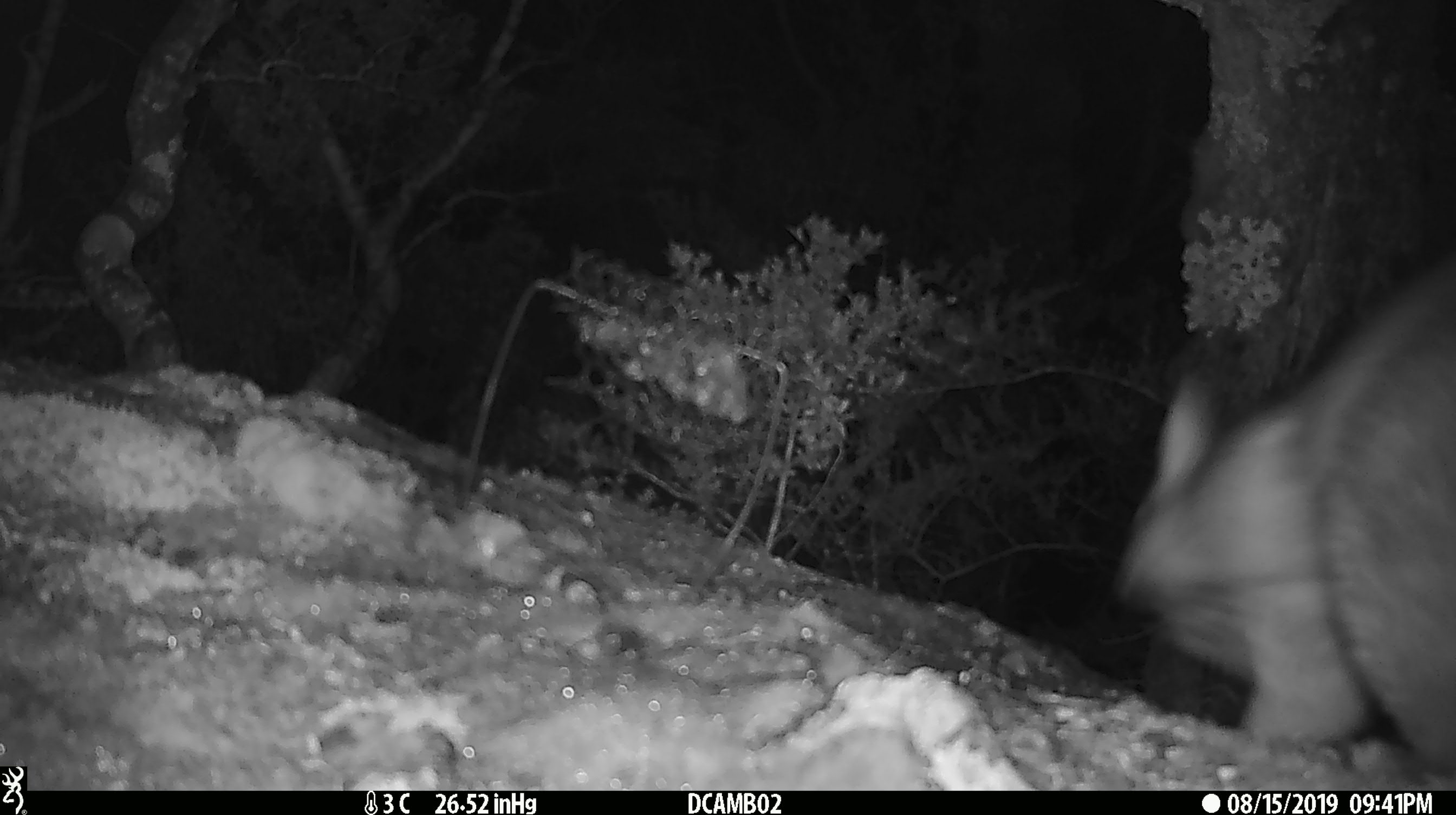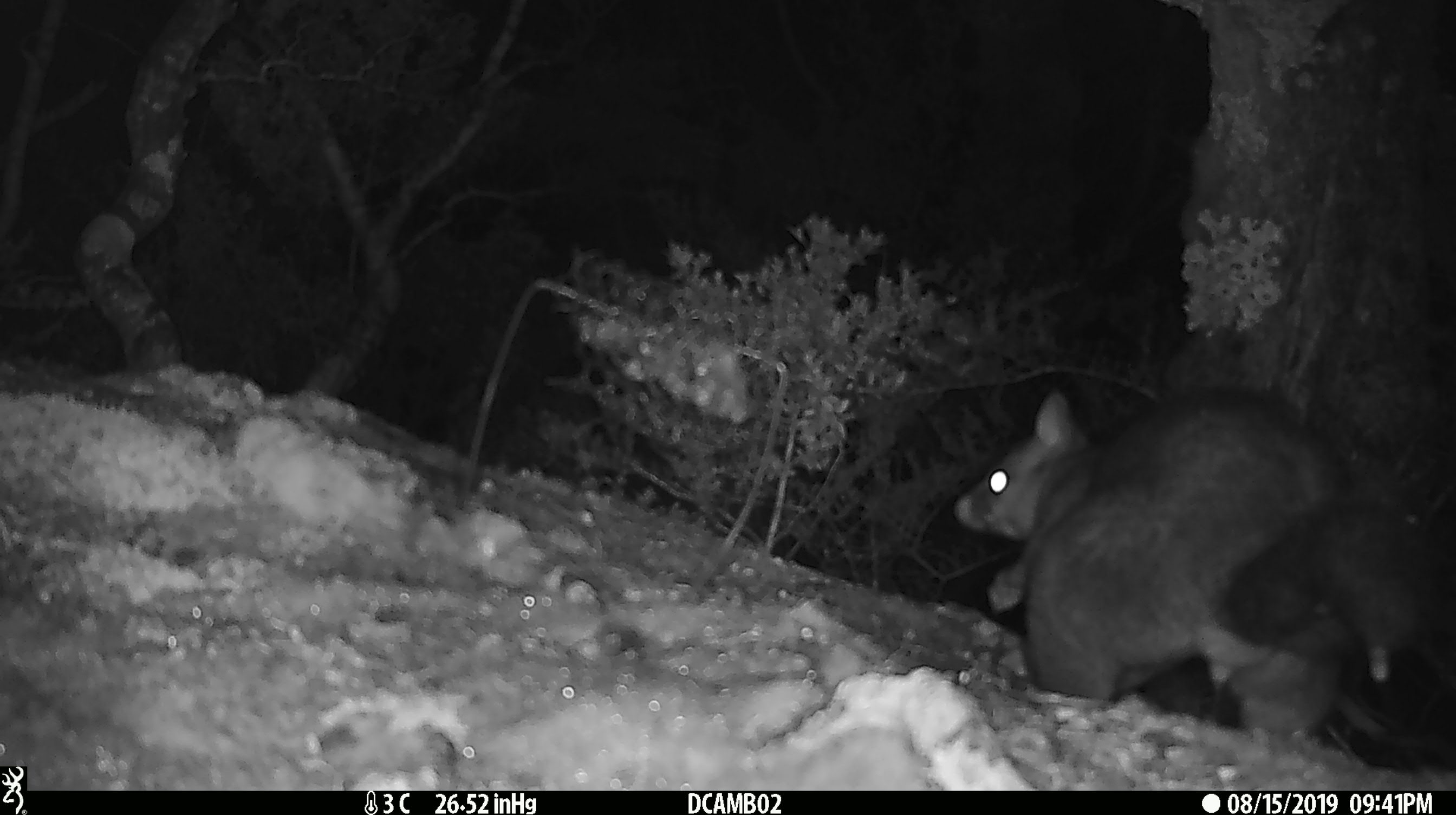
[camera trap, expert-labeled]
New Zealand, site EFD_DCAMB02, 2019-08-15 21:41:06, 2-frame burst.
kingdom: Animalia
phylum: Chordata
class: Mammalia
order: Diprotodontia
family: Phalangeridae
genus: Trichosurus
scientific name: Trichosurus vulpecula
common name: common brushtail possum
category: possum